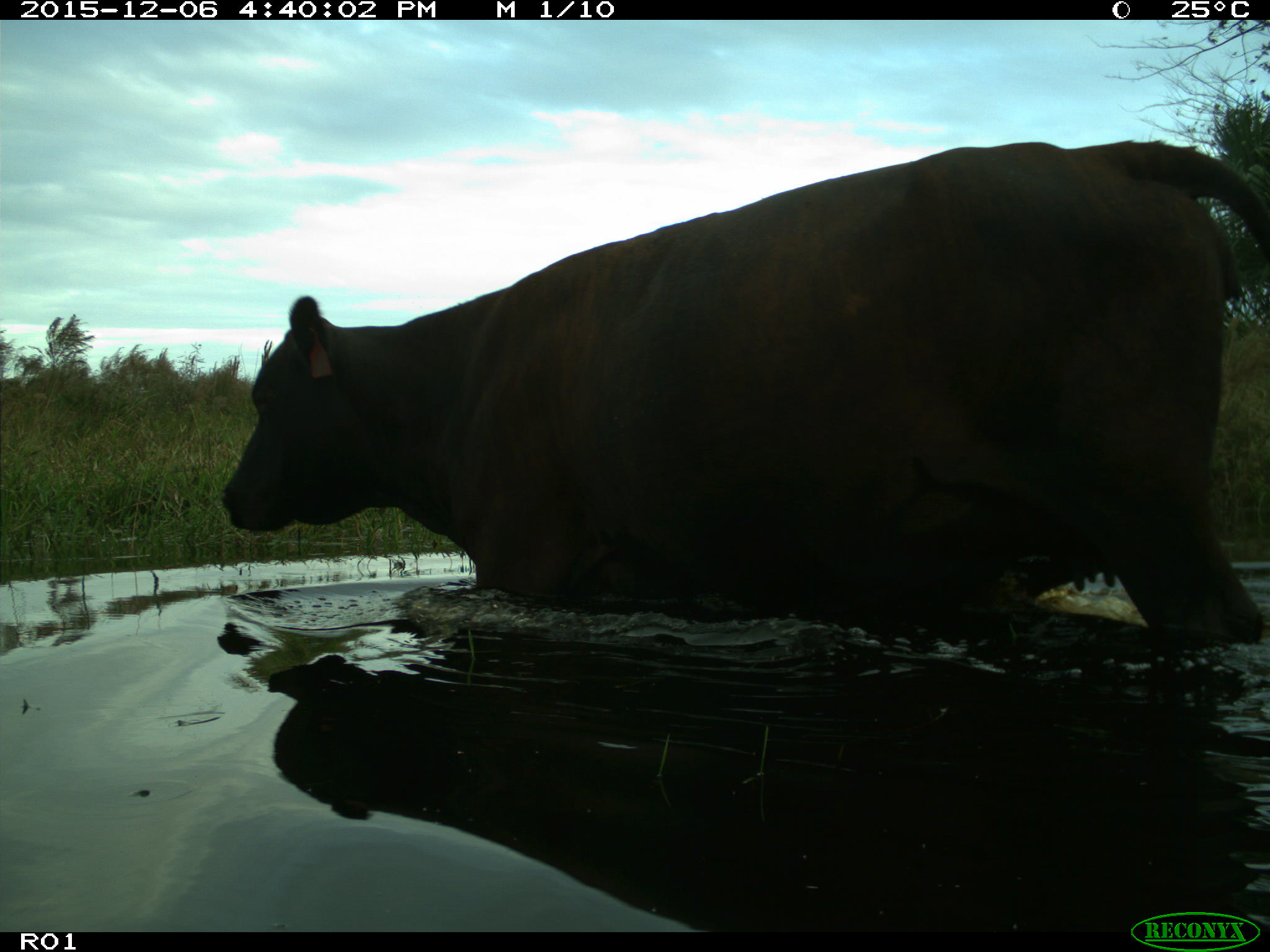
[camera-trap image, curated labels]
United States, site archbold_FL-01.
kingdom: Animalia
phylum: Chordata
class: Mammalia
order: Artiodactyla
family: Bovidae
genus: Bos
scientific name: Bos taurus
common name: domestic cow